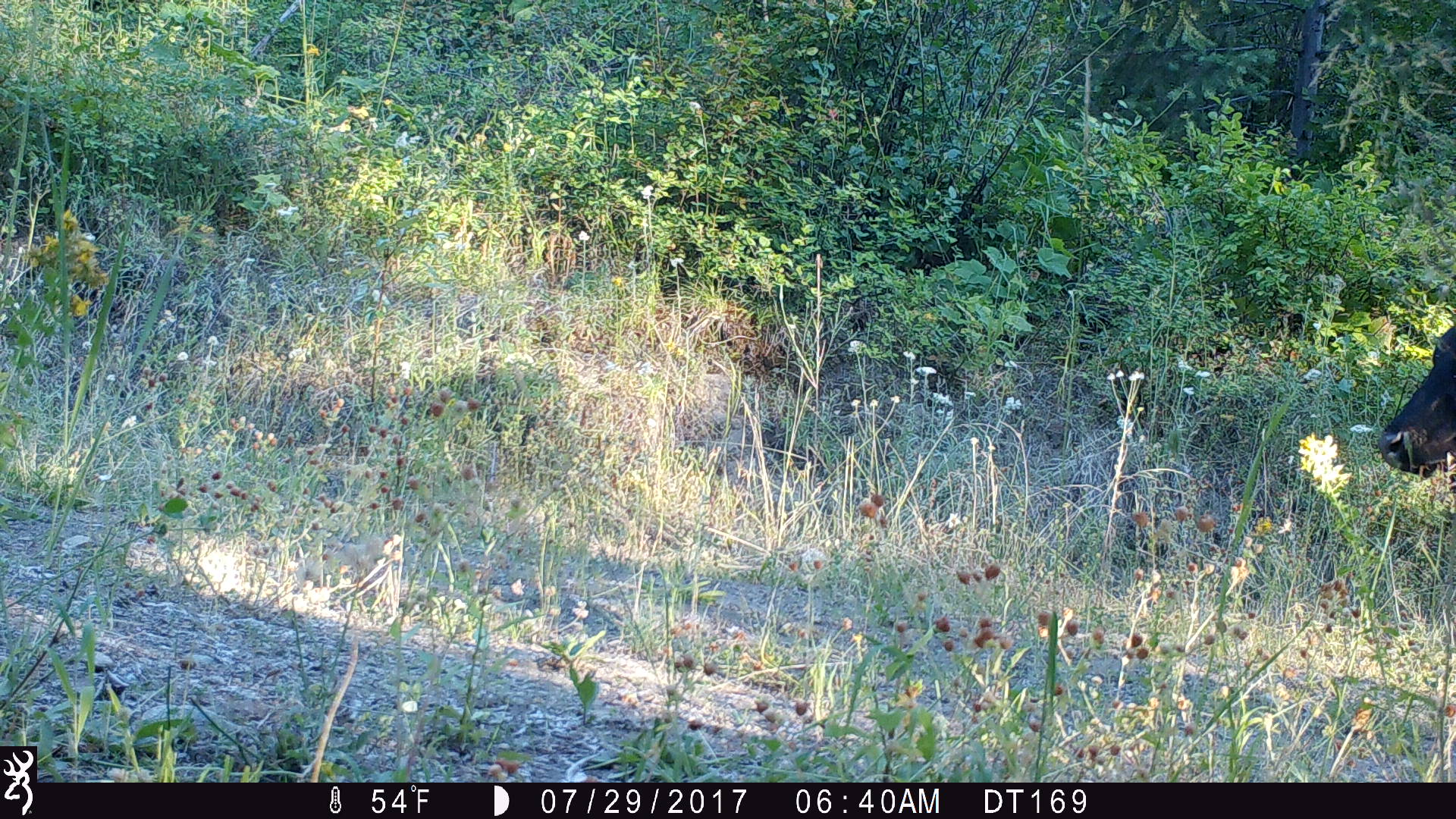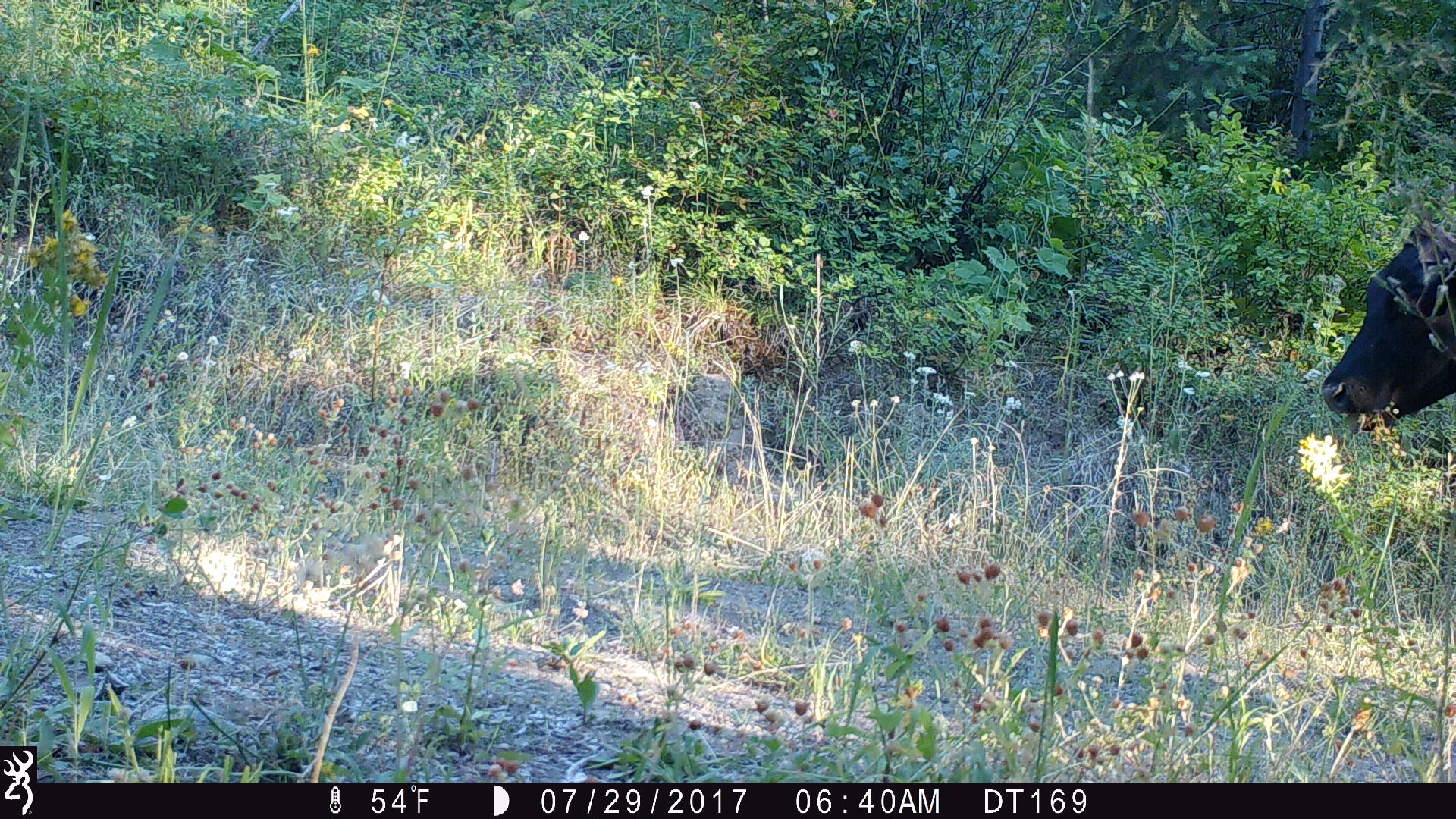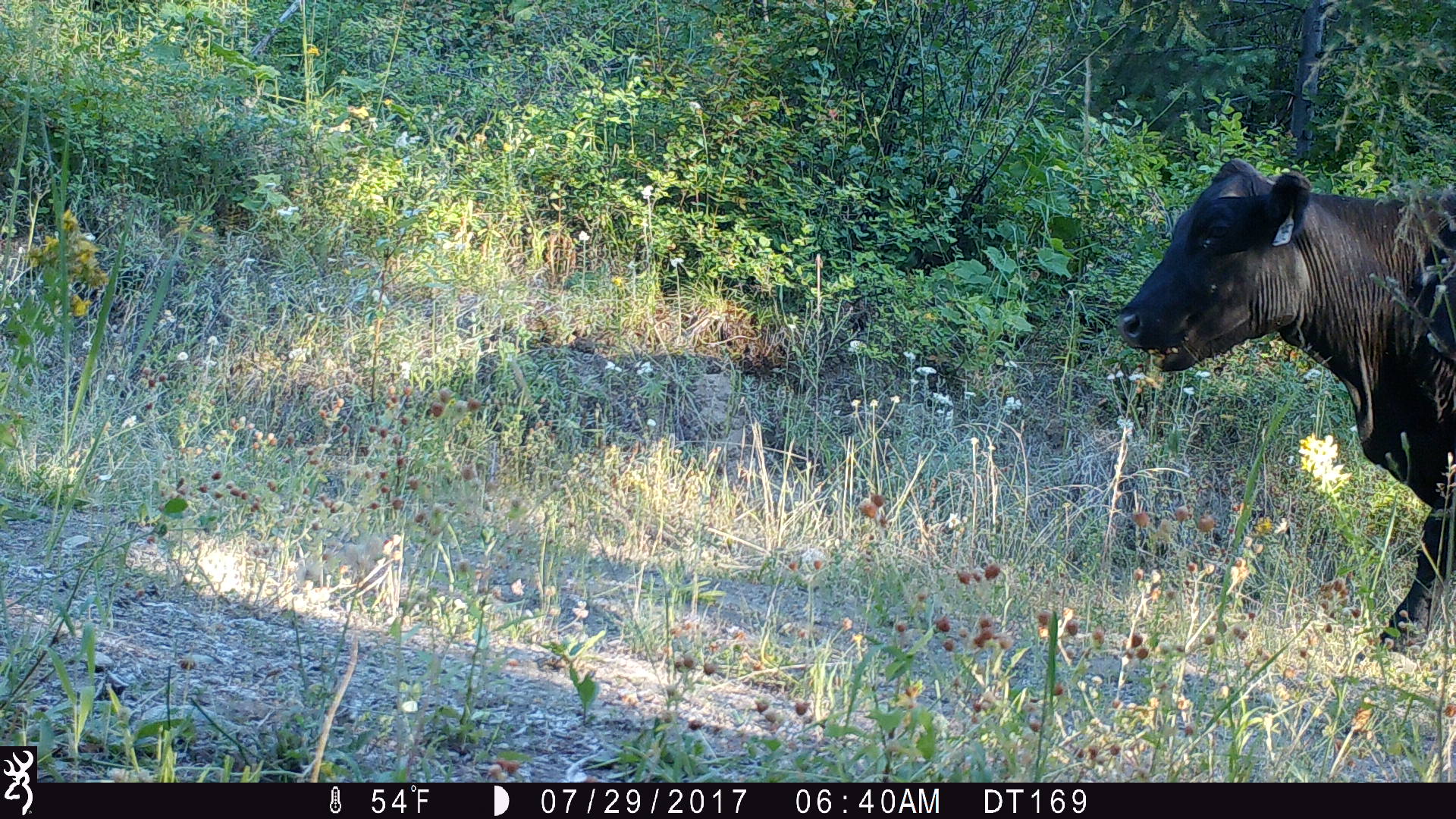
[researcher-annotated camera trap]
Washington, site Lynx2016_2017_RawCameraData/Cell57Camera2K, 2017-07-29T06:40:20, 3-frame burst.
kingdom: Animalia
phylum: Chordata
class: Mammalia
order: Artiodactyla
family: Bovidae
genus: Bos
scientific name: Bos taurus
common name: domestic cattle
Domestic cattle (Bos taurus). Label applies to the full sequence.